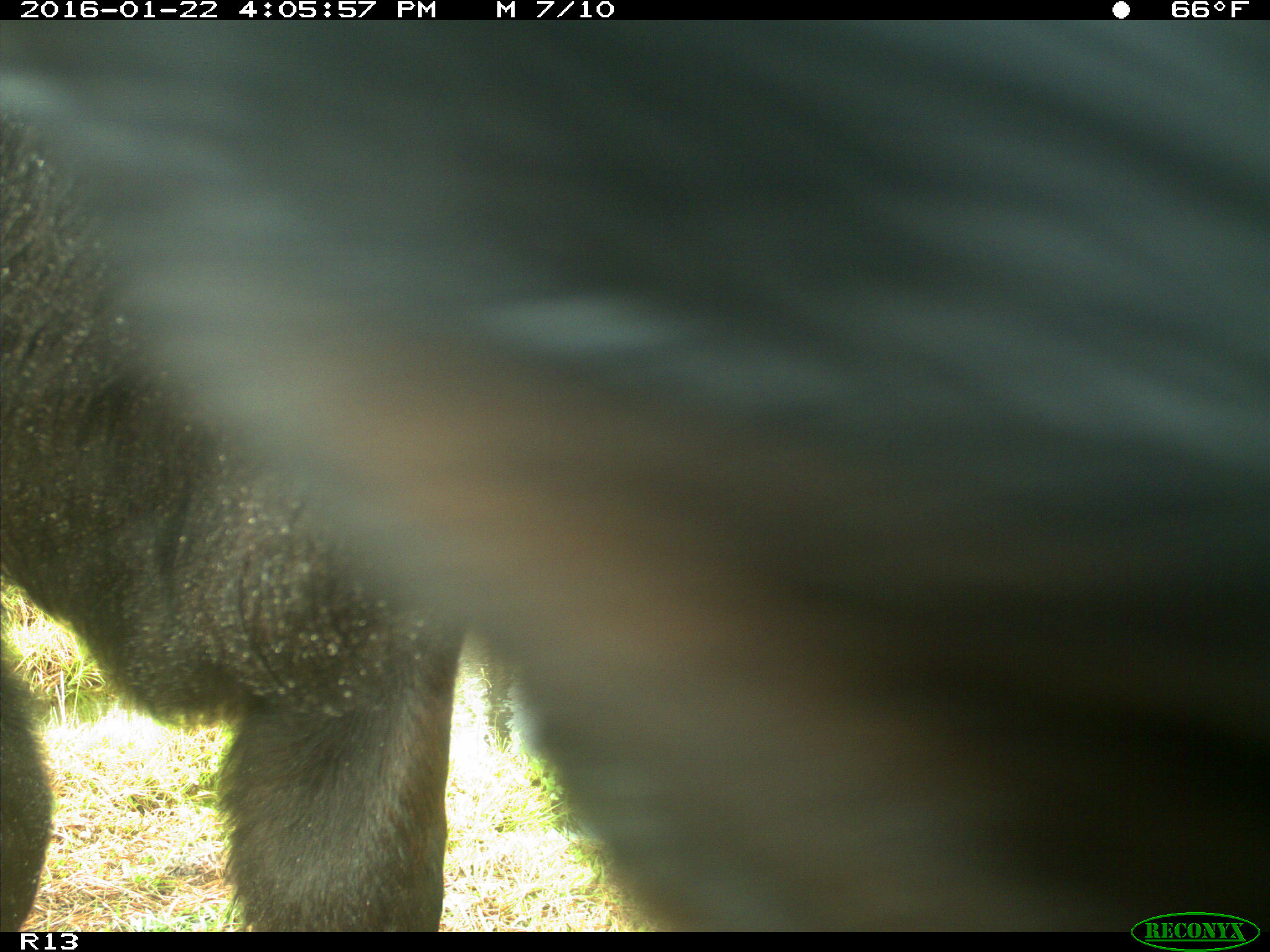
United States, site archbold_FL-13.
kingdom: Animalia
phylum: Chordata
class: Mammalia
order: Artiodactyla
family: Bovidae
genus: Bos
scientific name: Bos taurus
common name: domestic cow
Bos taurus (domestic cow).